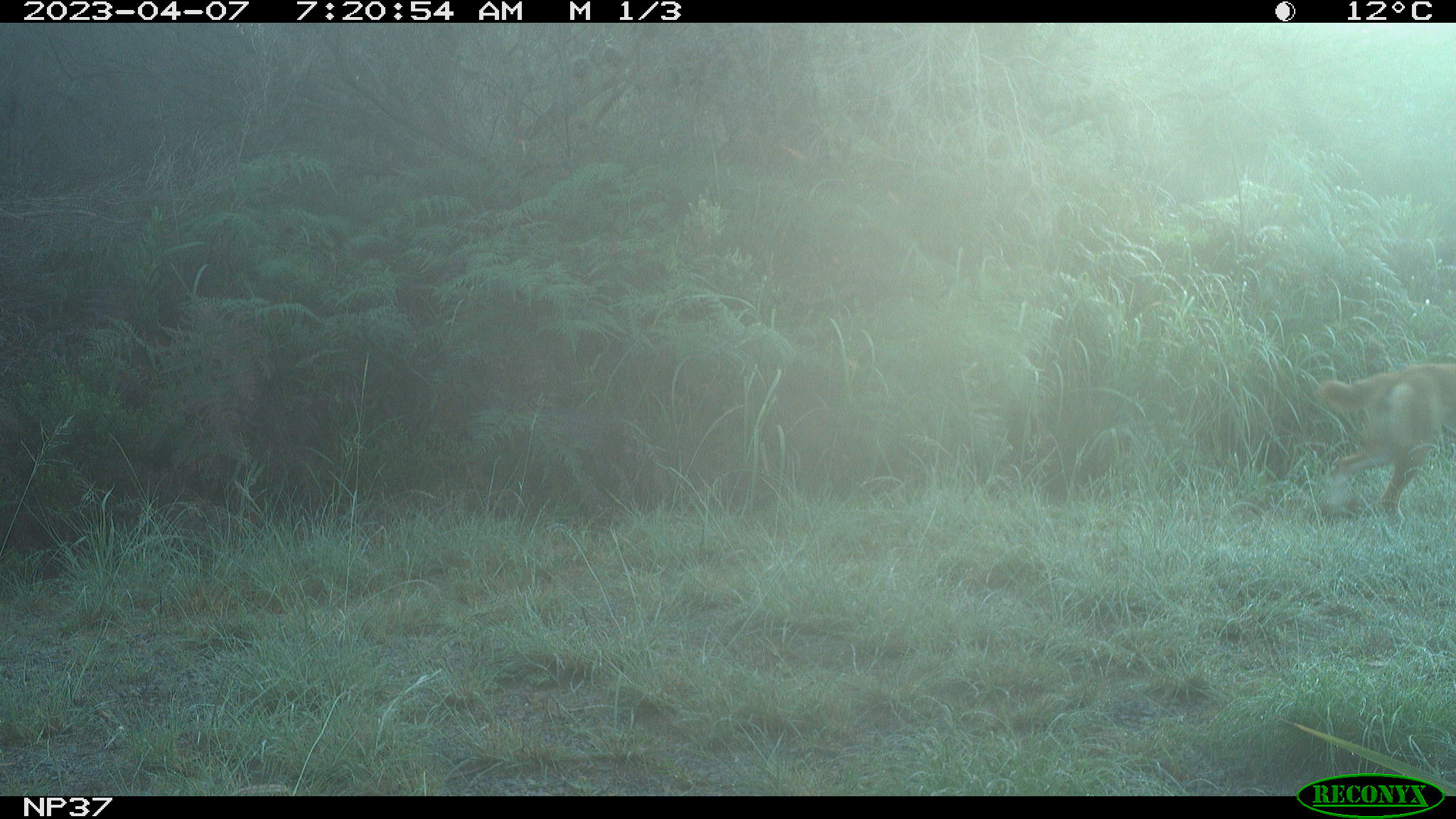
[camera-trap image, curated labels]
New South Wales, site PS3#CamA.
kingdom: Animalia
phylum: Chordata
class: Mammalia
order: Carnivora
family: Canidae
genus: Canis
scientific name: Canis familiaris dingo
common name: dingo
Dingo (Canis familiaris dingo).